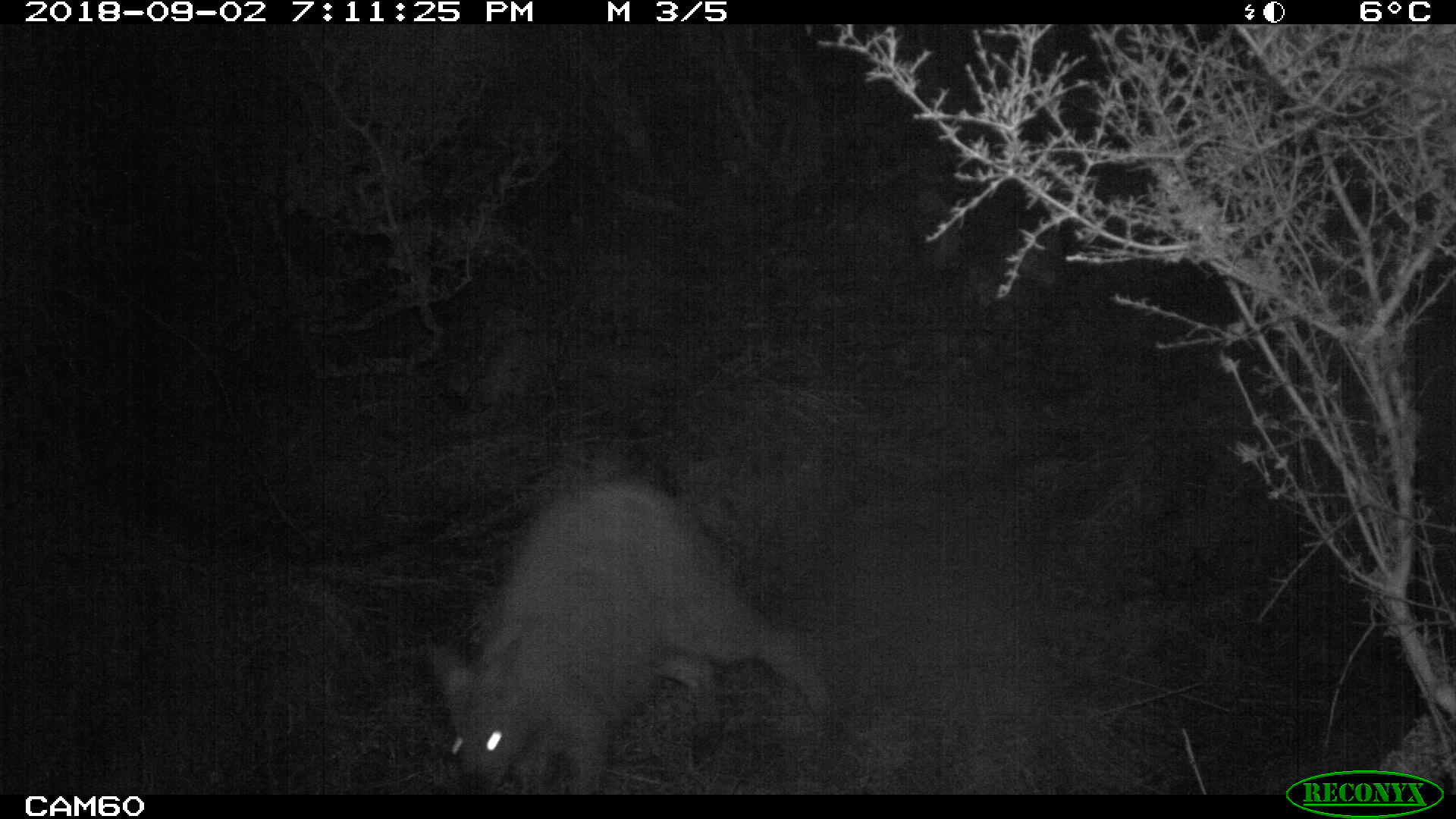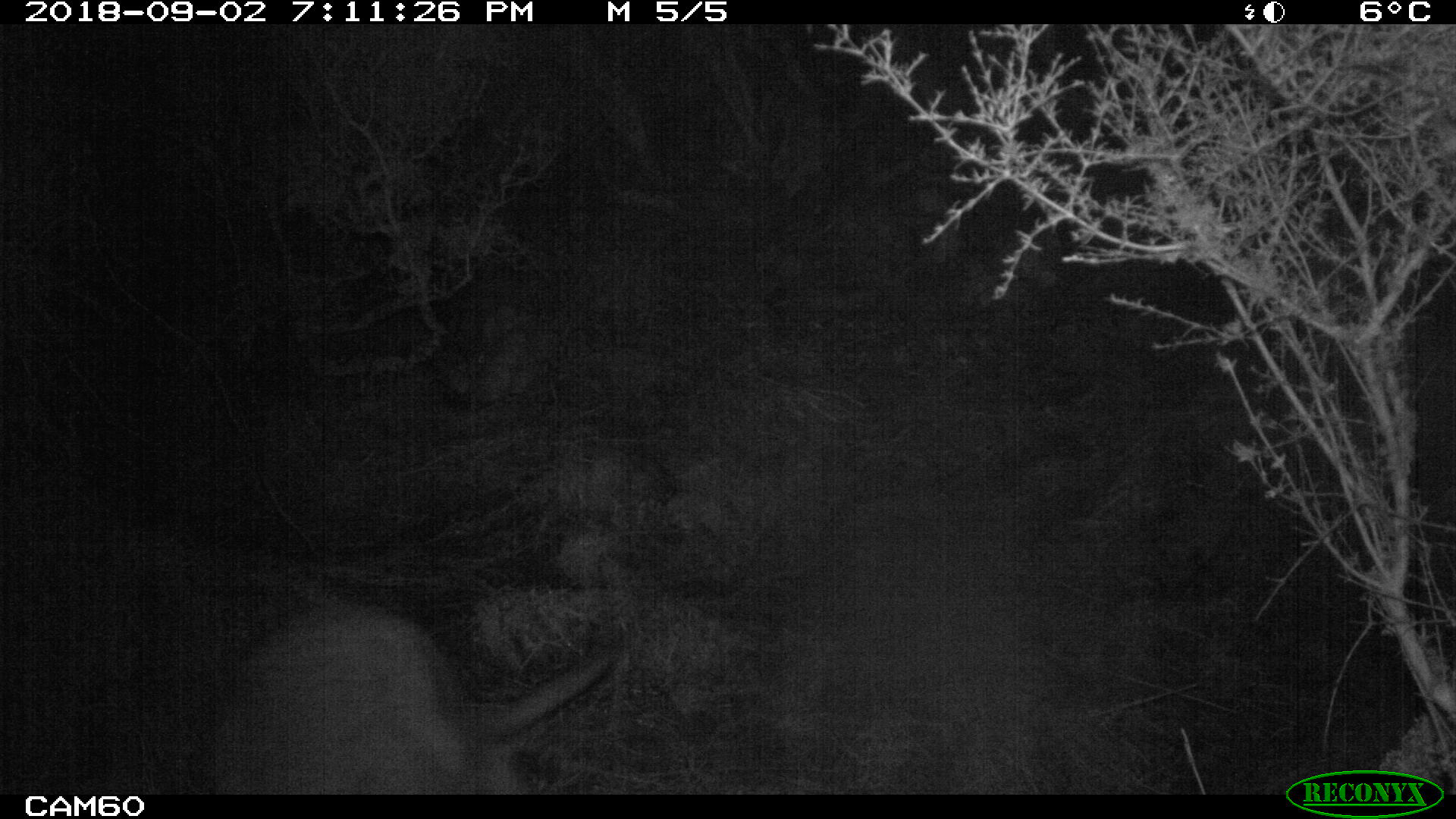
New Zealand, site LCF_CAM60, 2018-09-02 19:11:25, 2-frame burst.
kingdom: Animalia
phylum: Chordata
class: Mammalia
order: Diprotodontia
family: Macropodidae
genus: Notamacropus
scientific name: Notamacropus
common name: wallaby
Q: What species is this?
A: Wallaby (Notamacropus).